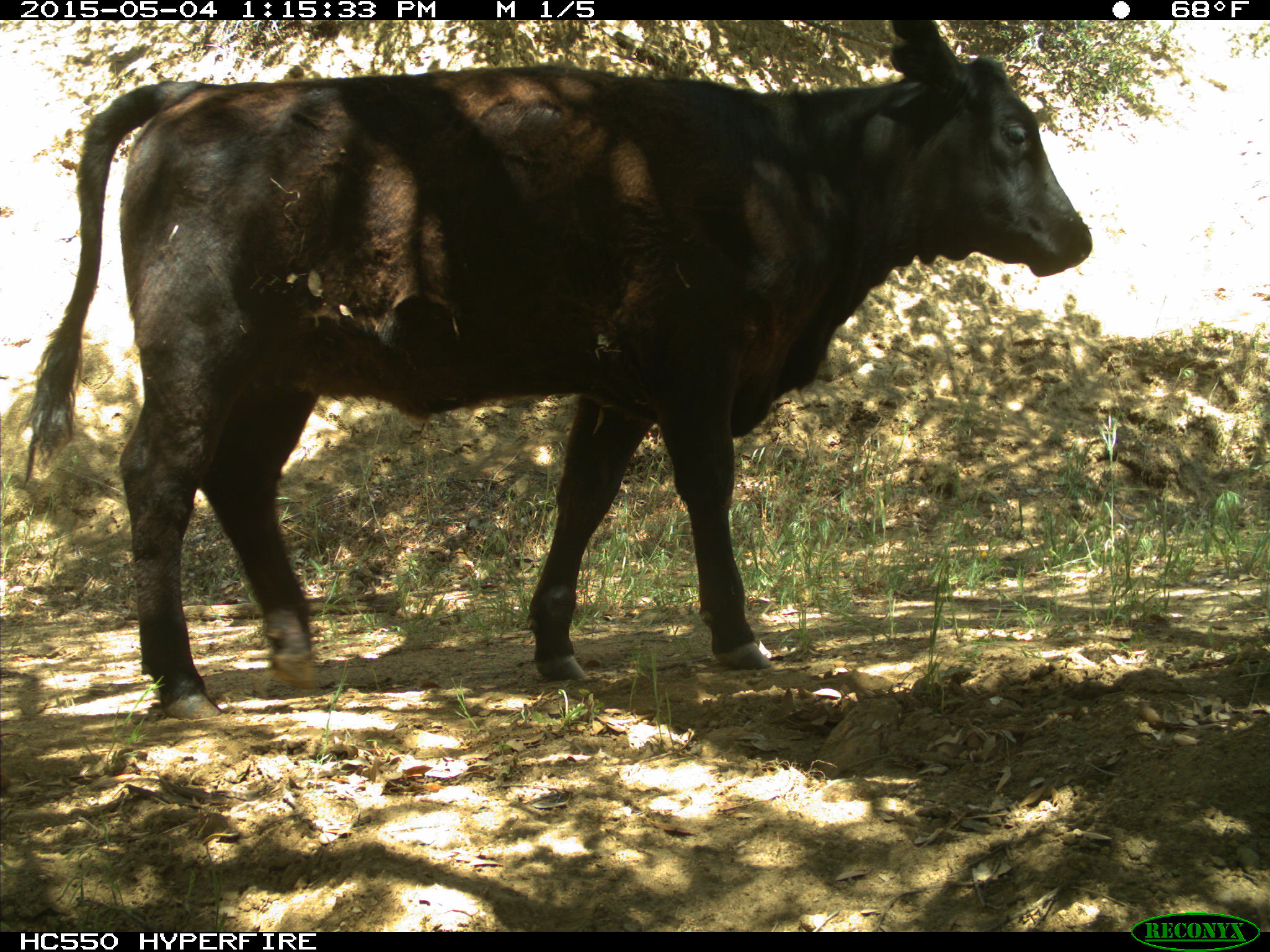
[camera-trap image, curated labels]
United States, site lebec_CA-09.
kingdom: Animalia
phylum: Chordata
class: Mammalia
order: Artiodactyla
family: Bovidae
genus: Bos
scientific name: Bos taurus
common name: domestic cow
Bos taurus (domestic cow).